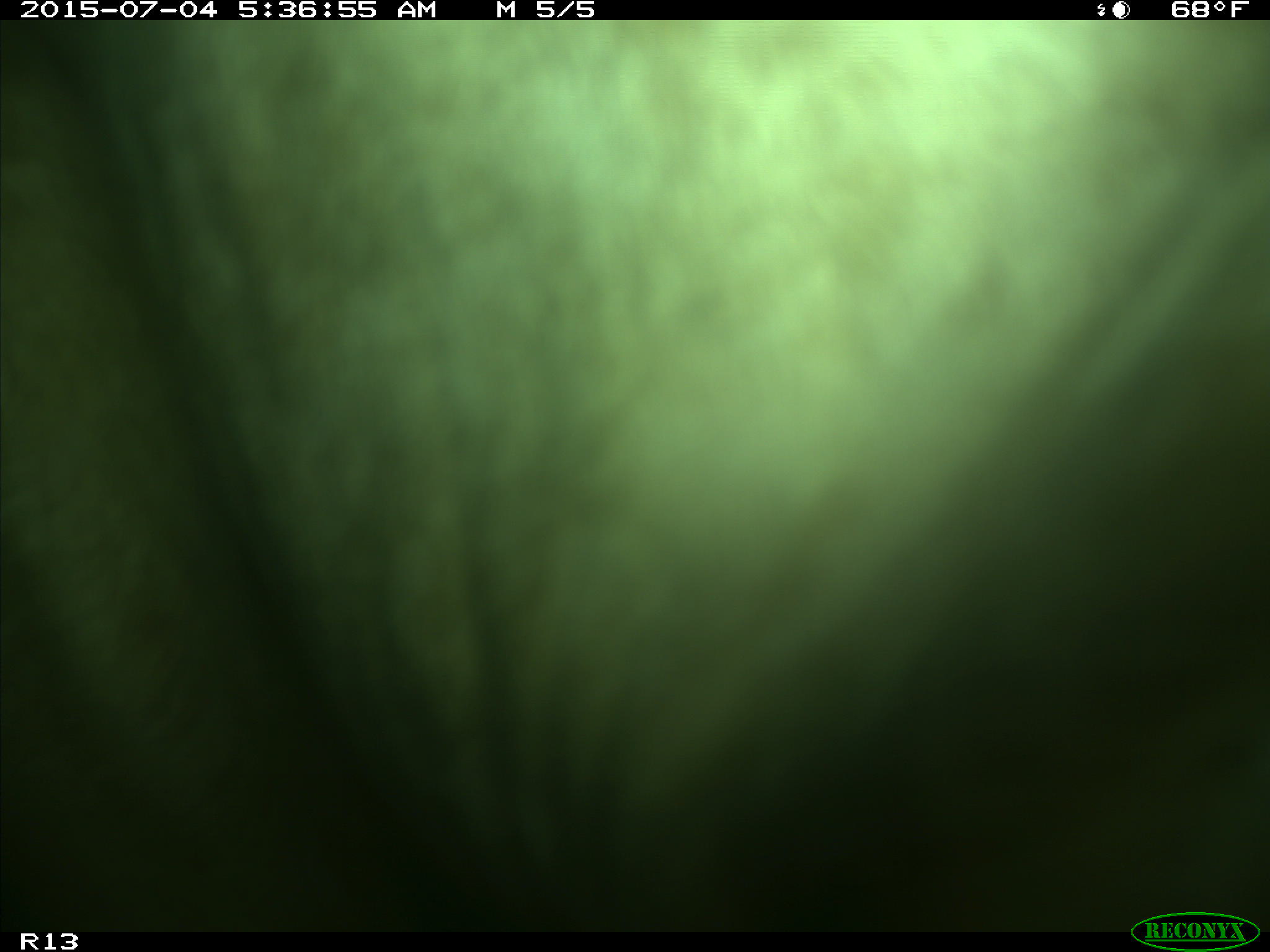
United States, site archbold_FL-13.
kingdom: Animalia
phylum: Chordata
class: Mammalia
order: Artiodactyla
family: Bovidae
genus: Bos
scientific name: Bos taurus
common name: domestic cow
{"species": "Bos taurus (domestic cow)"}